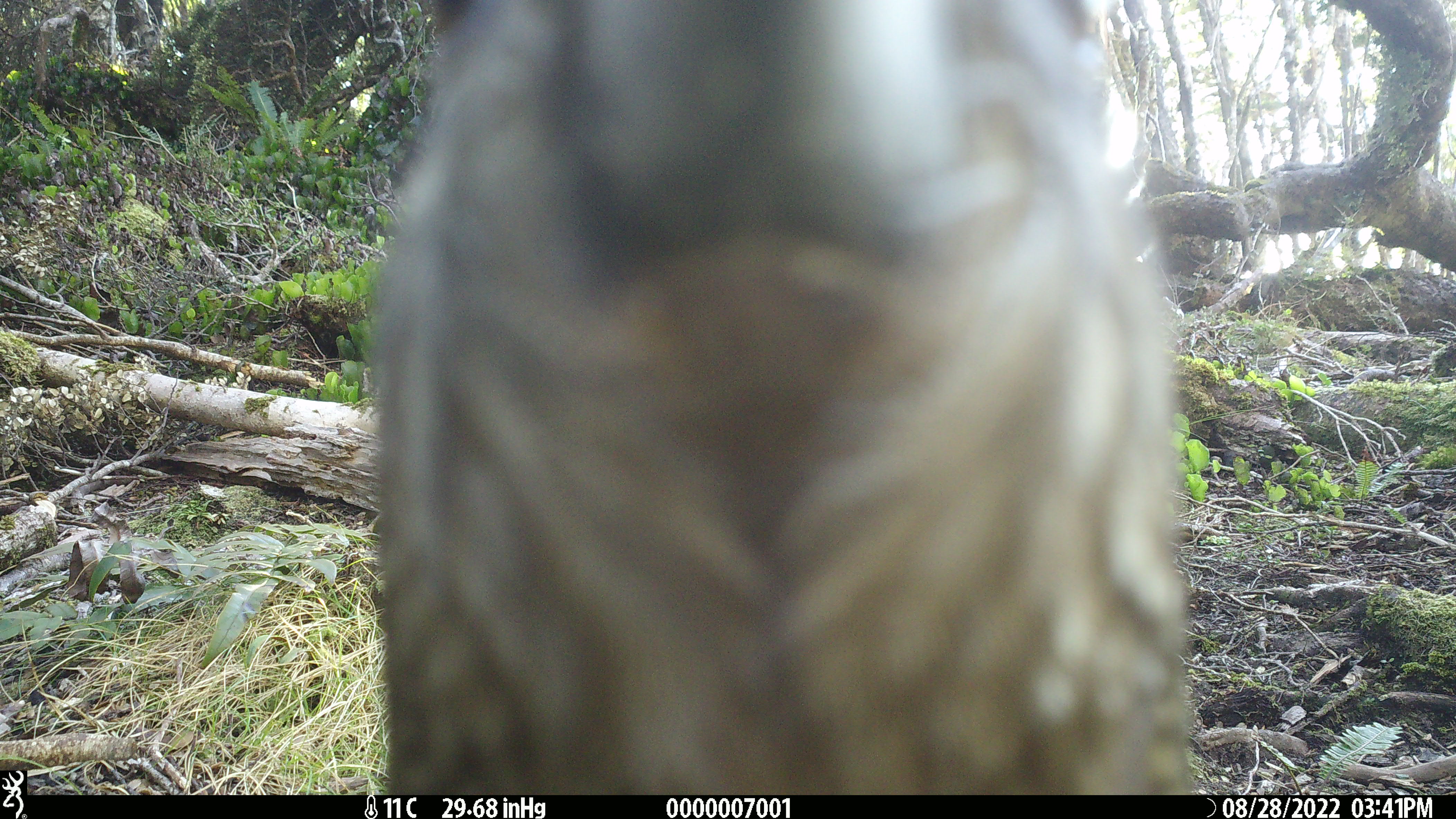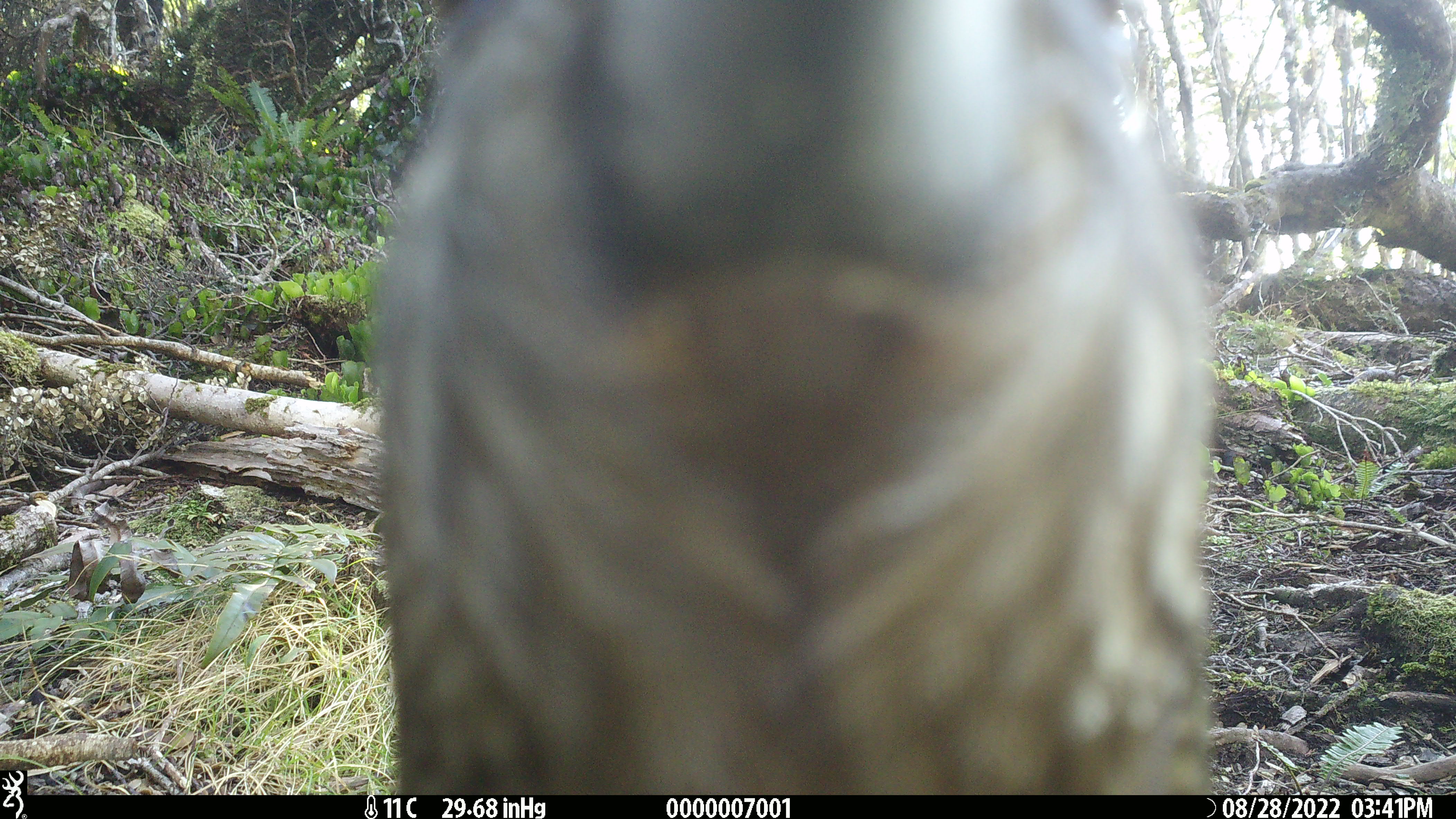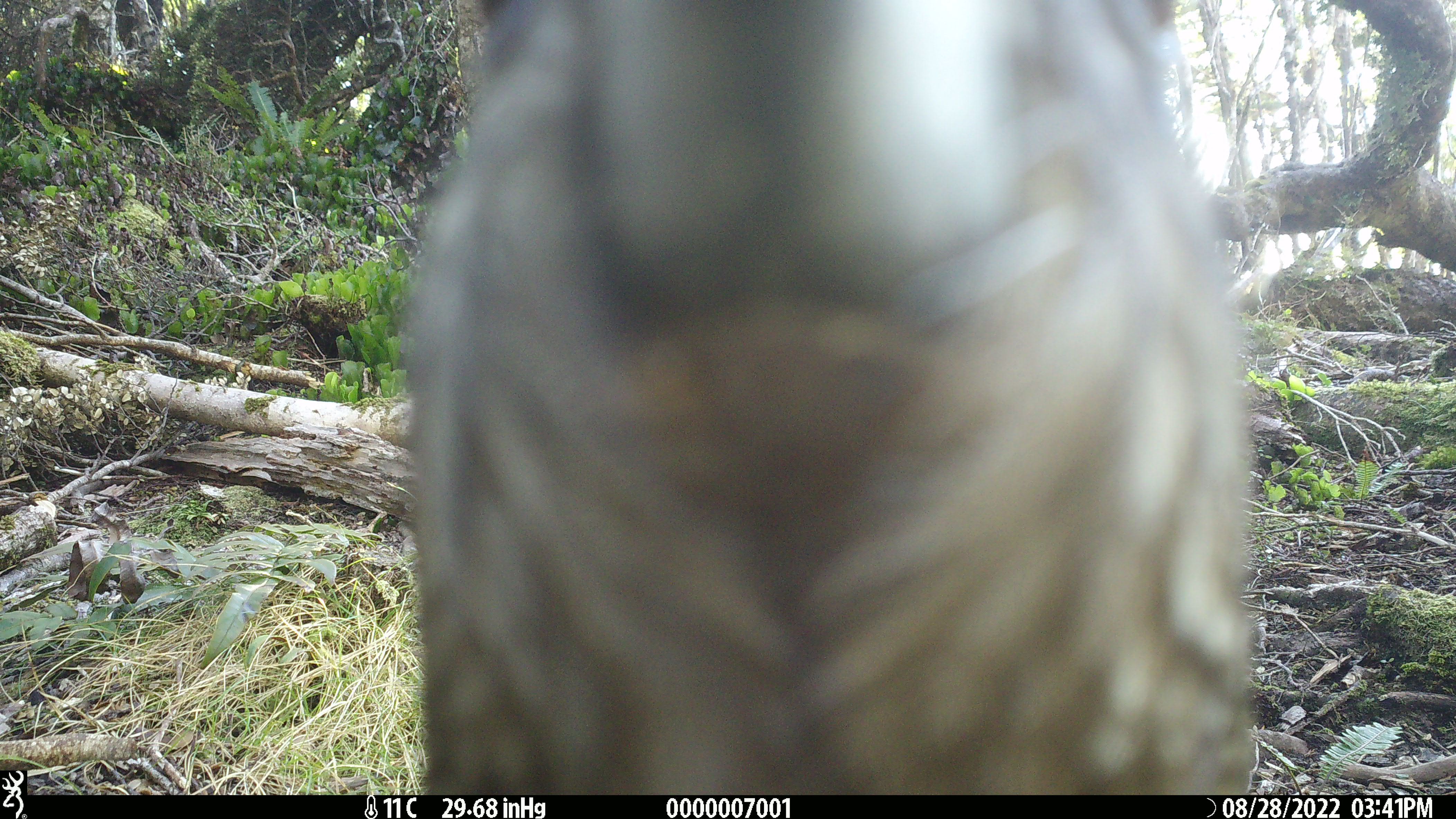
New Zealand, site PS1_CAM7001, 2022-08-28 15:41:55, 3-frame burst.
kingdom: Animalia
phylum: Chordata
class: Aves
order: Psittaciformes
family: Strigopidae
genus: Nestor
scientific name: Nestor notabilis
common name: kea